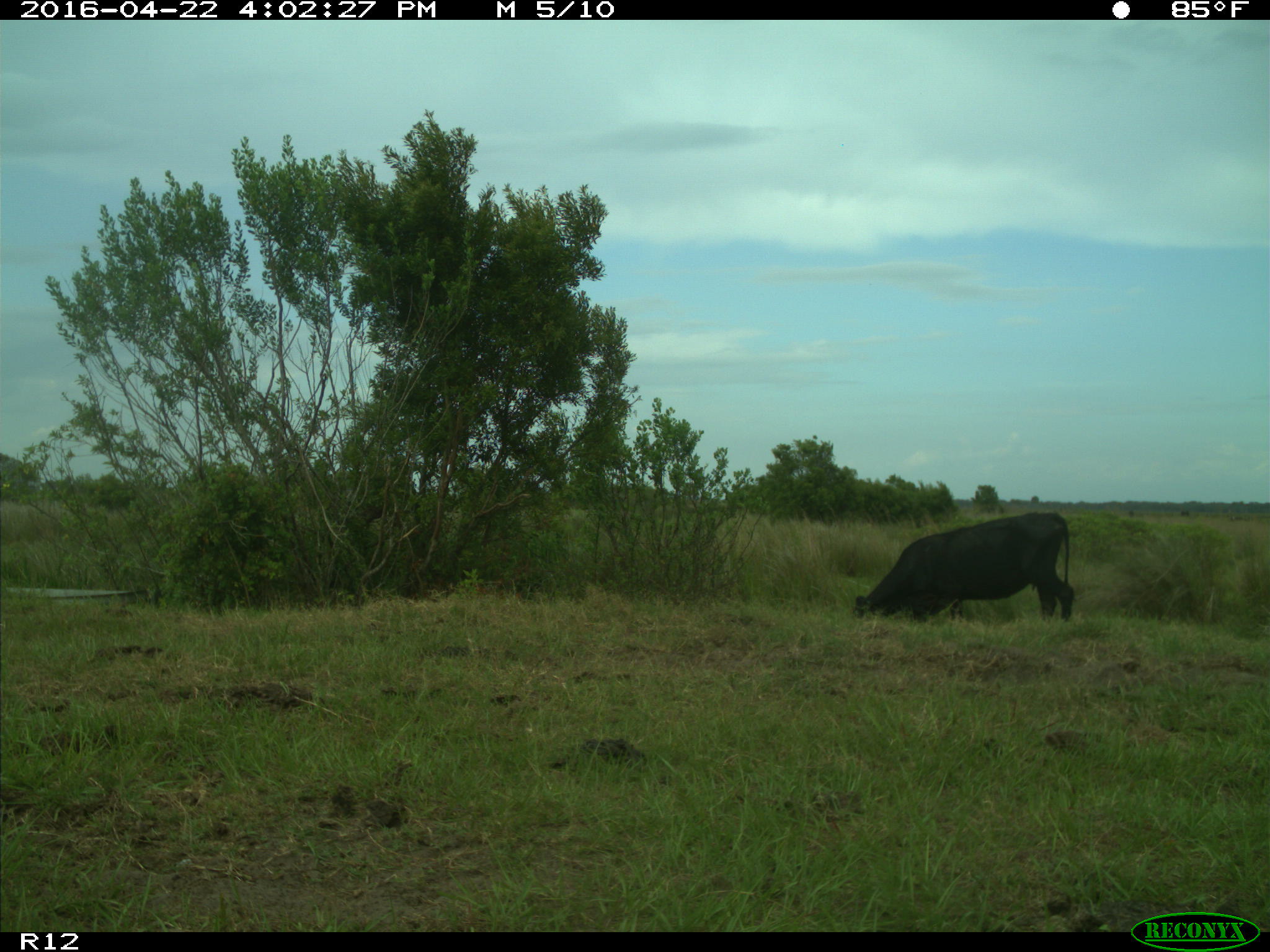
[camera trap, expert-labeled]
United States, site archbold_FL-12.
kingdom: Animalia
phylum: Chordata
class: Mammalia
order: Artiodactyla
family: Bovidae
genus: Bos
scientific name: Bos taurus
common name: domestic cow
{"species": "Bos taurus (domestic cow)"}